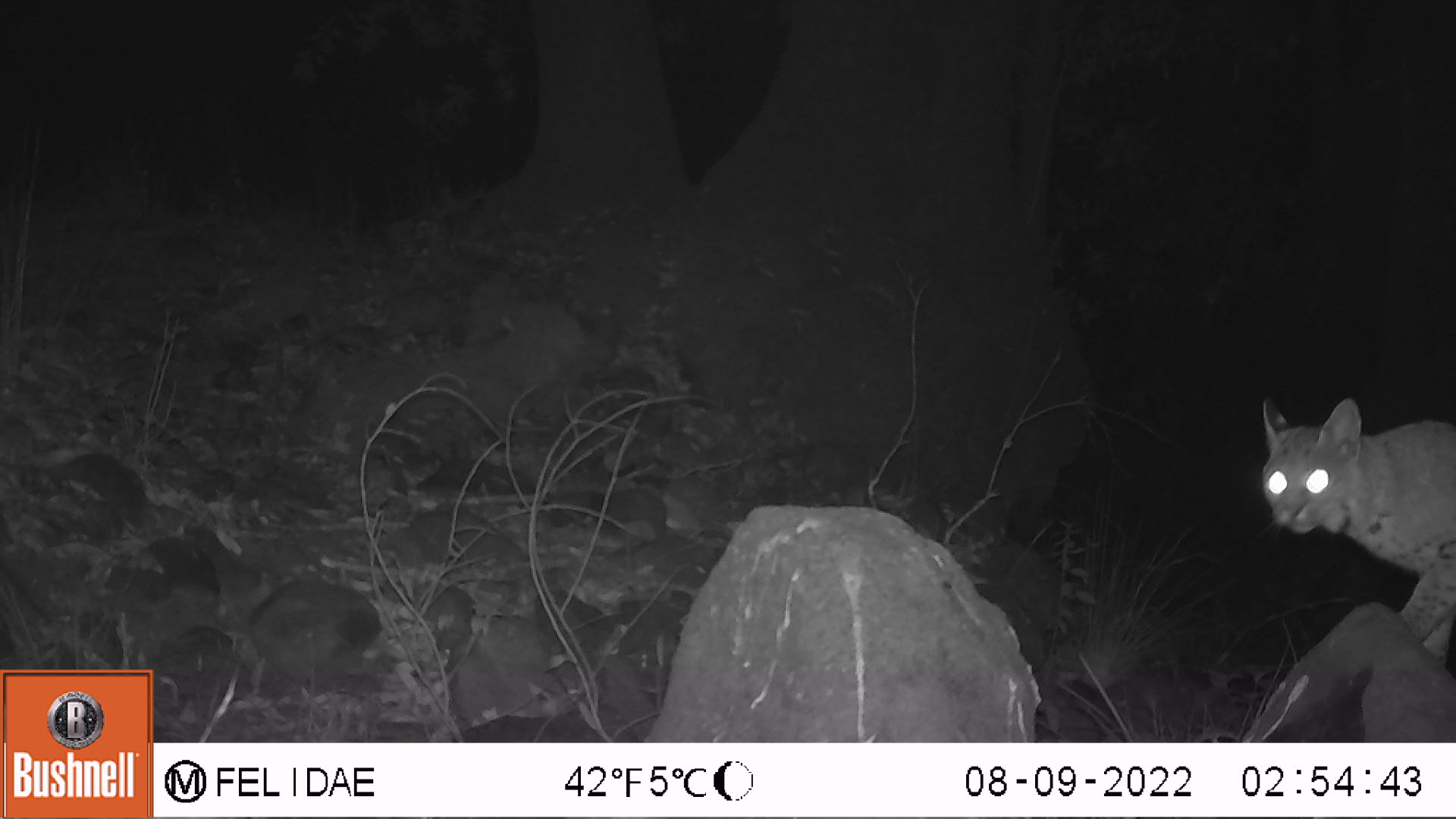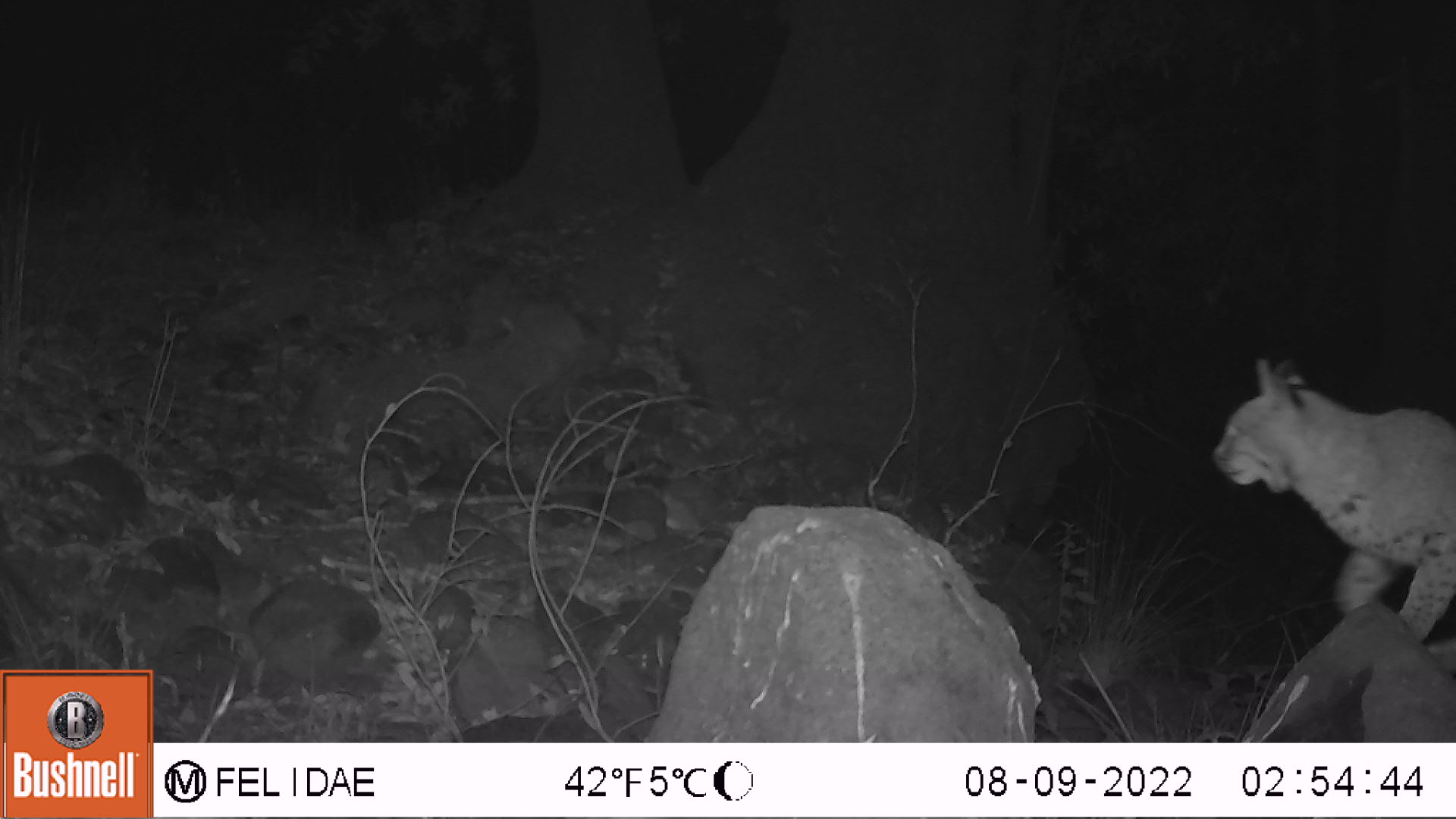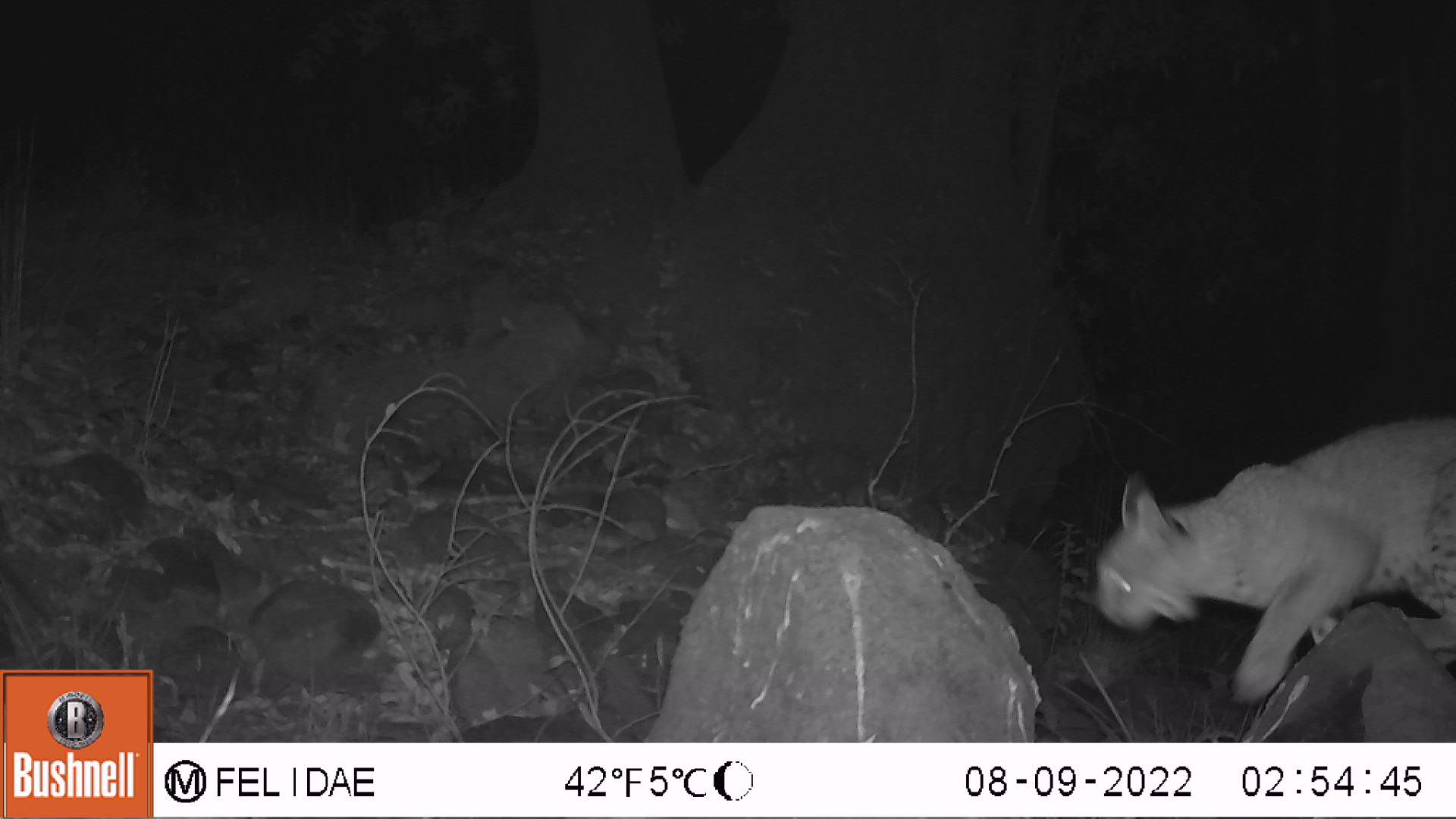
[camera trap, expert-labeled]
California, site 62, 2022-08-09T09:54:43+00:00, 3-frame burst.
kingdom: Animalia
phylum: Chordata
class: Mammalia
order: Carnivora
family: Felidae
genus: Lynx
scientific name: Lynx rufus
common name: bobcat